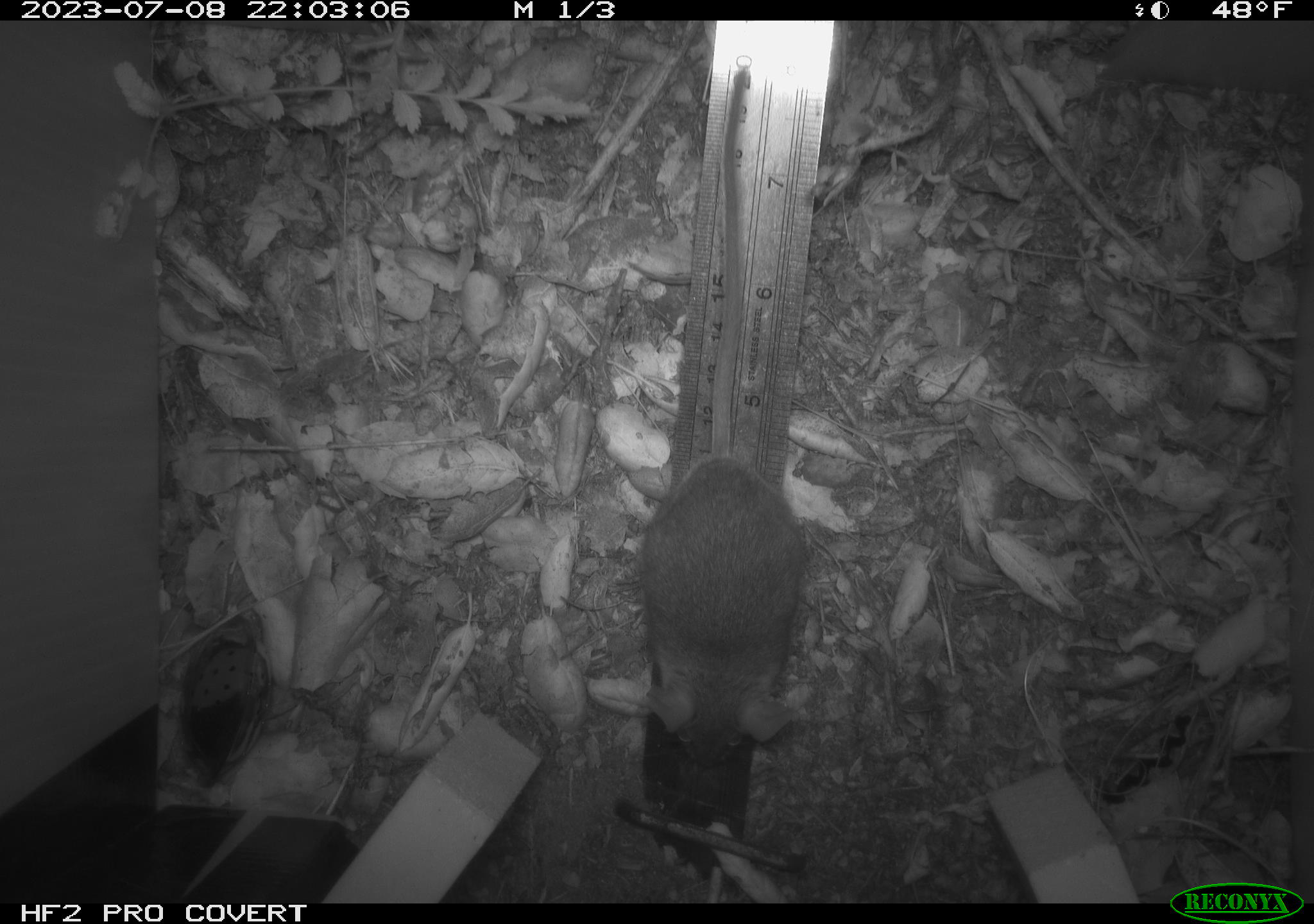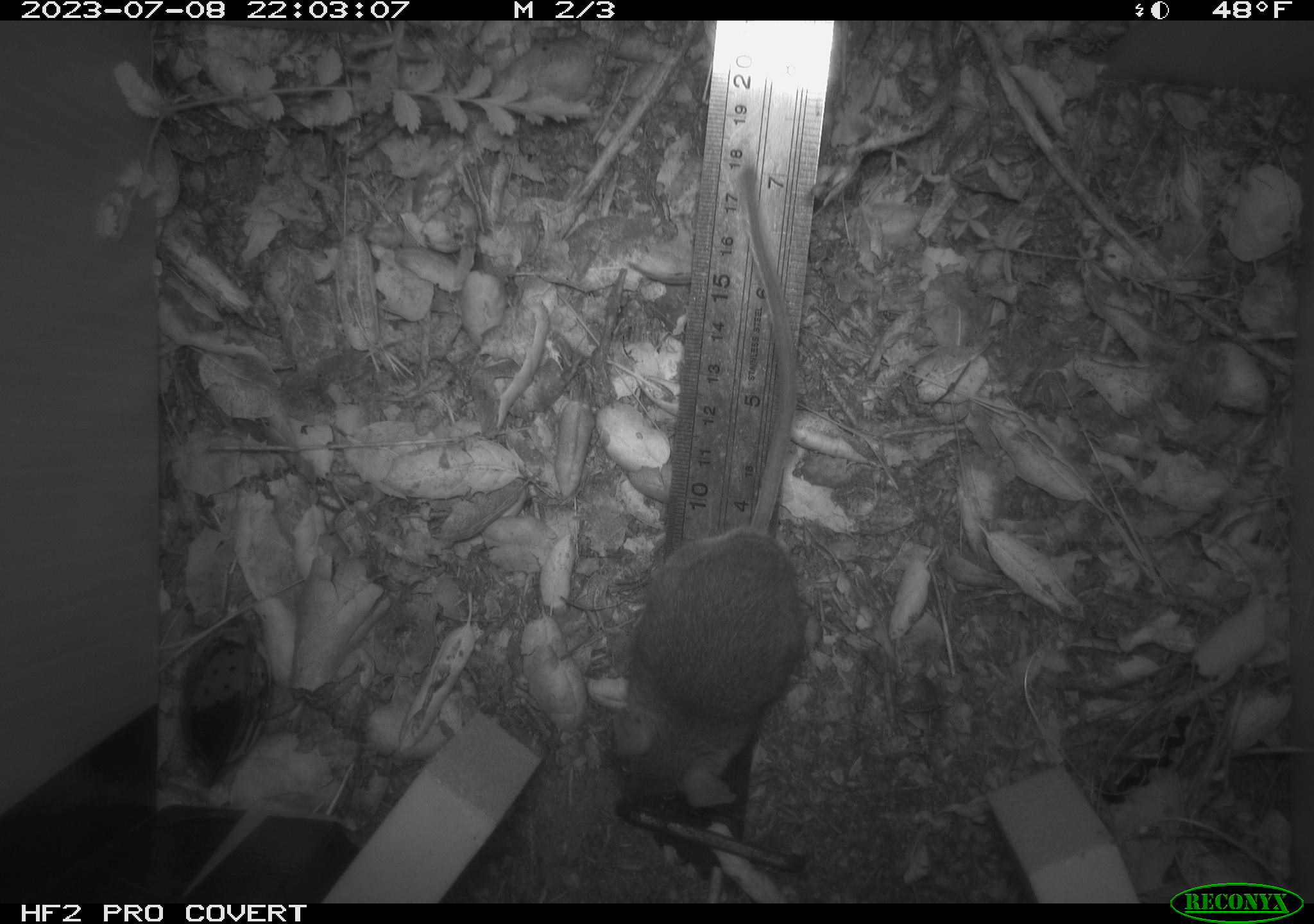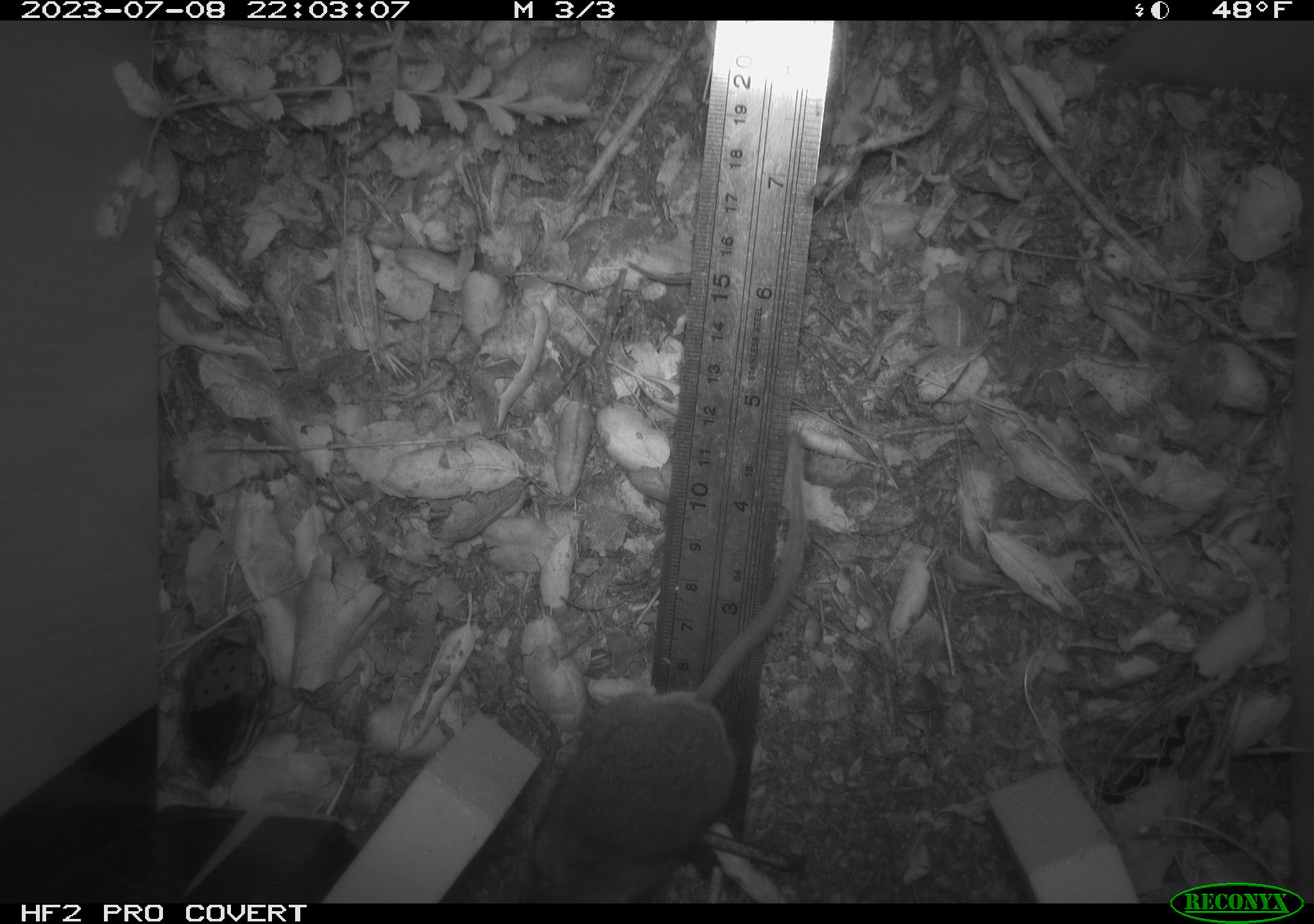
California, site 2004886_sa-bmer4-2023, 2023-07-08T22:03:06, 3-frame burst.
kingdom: Animalia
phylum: Chordata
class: Mammalia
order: Rodentia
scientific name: Rodentia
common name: mouse species